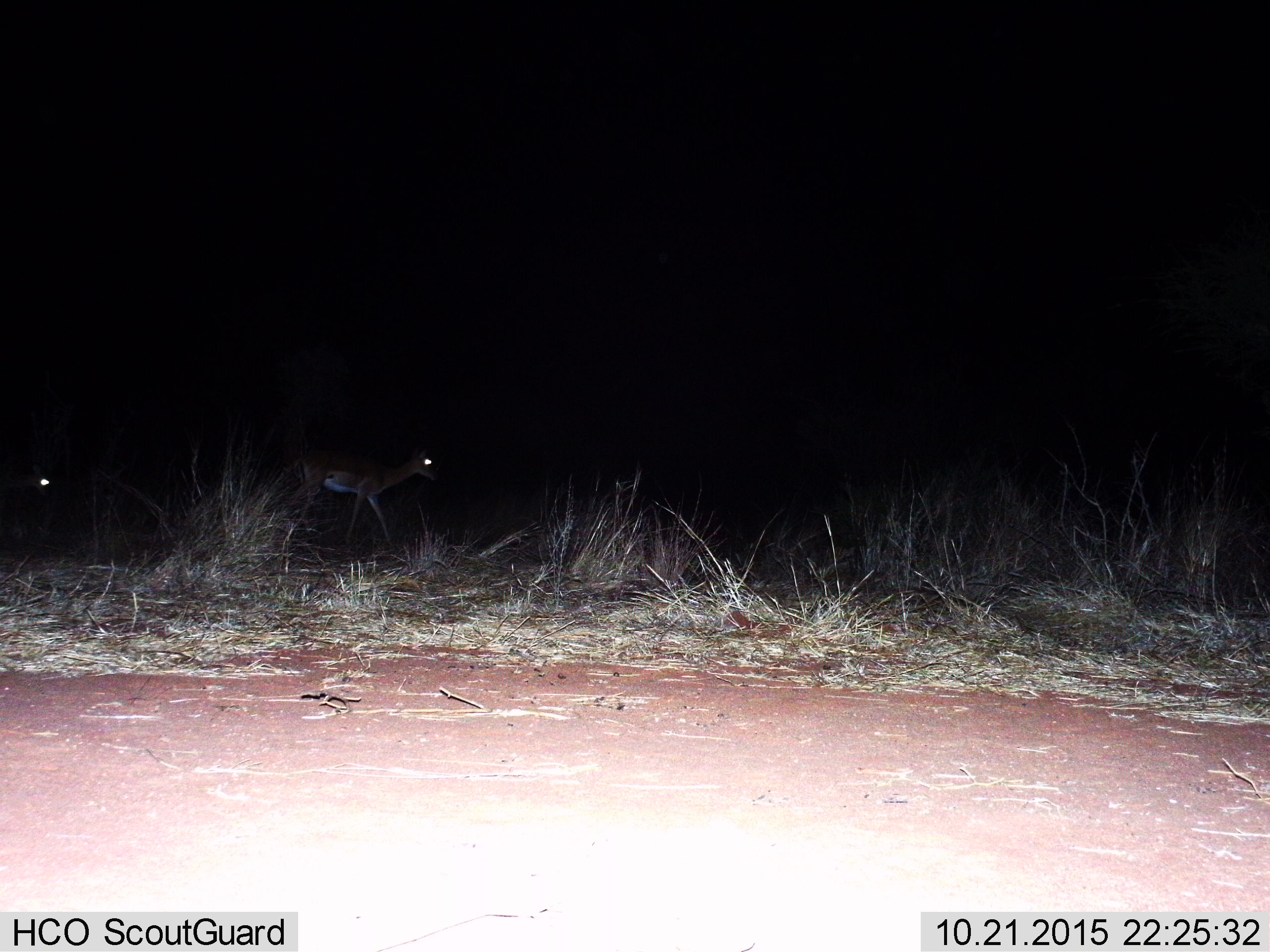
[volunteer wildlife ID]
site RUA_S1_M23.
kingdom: Animalia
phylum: Chordata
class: Mammalia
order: Artiodactyla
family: Bovidae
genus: Aepyceros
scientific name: Aepyceros melampus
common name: impala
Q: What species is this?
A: Impala (Aepyceros melampus).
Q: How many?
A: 2.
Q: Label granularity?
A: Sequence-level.